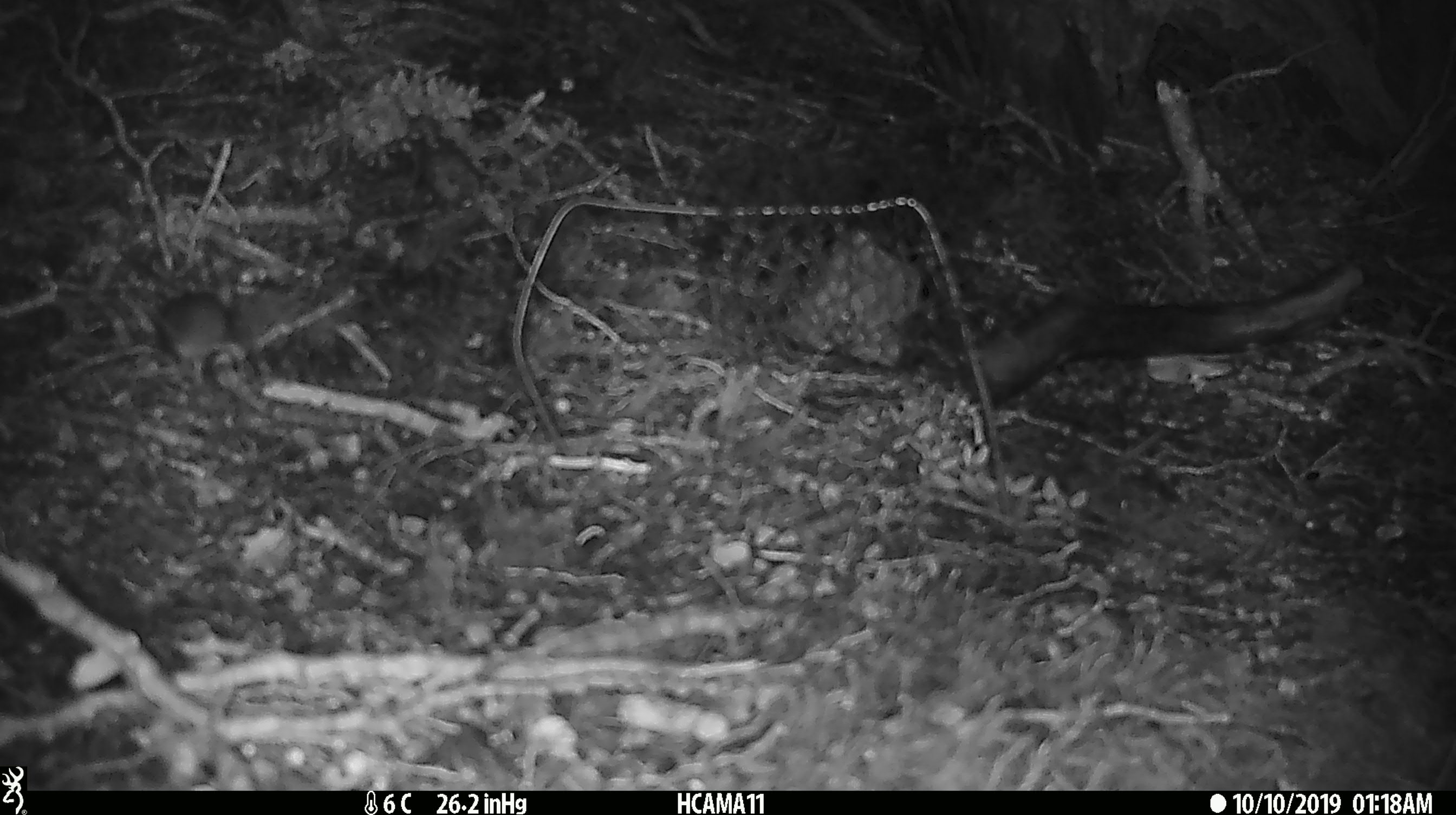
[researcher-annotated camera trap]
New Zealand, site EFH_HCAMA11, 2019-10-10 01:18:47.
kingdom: Animalia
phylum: Chordata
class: Mammalia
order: Rodentia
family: Muridae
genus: Mus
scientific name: Mus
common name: mouse